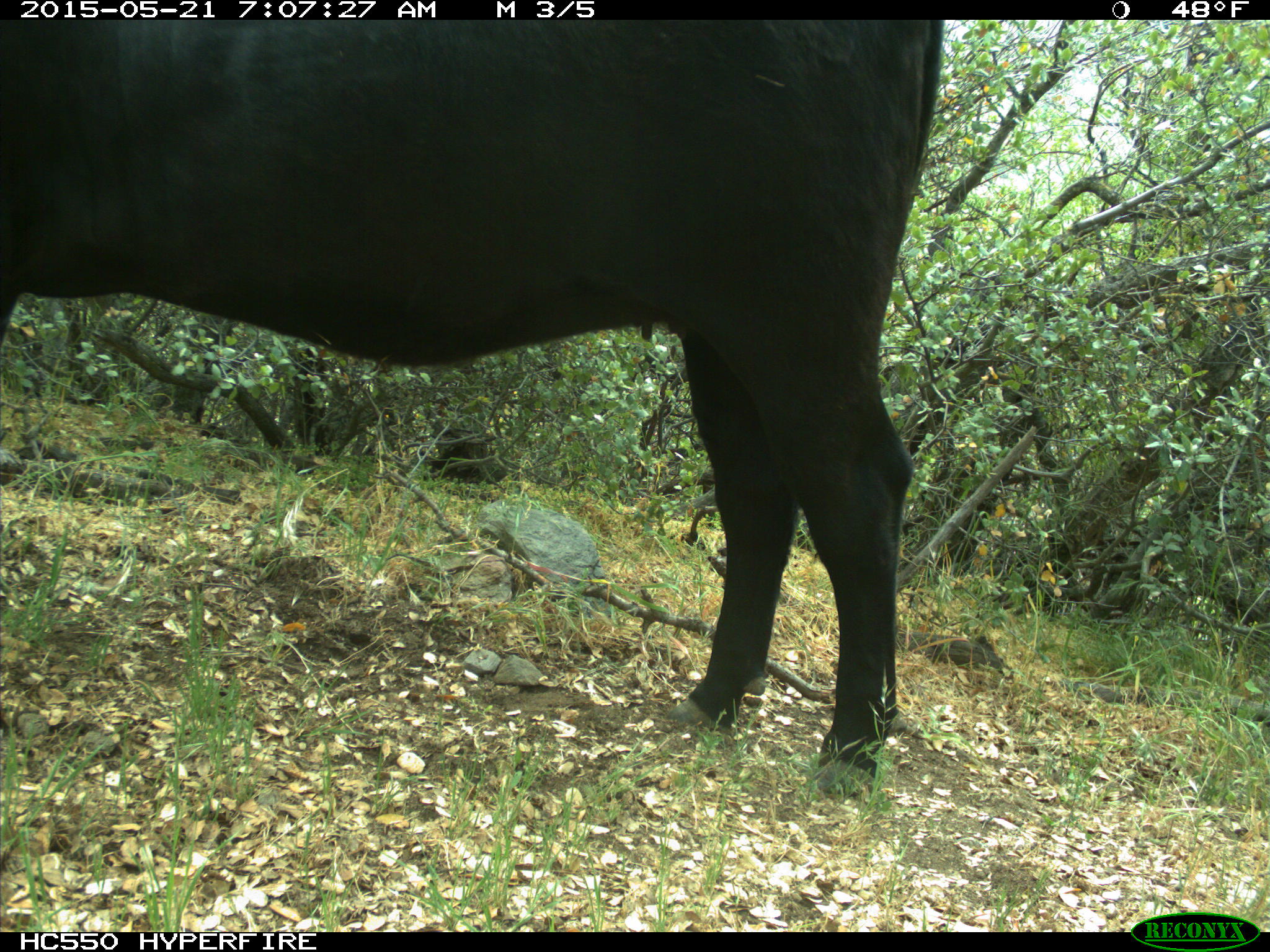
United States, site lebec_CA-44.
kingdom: Animalia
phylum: Chordata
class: Mammalia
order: Artiodactyla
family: Bovidae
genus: Bos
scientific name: Bos taurus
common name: domestic cow